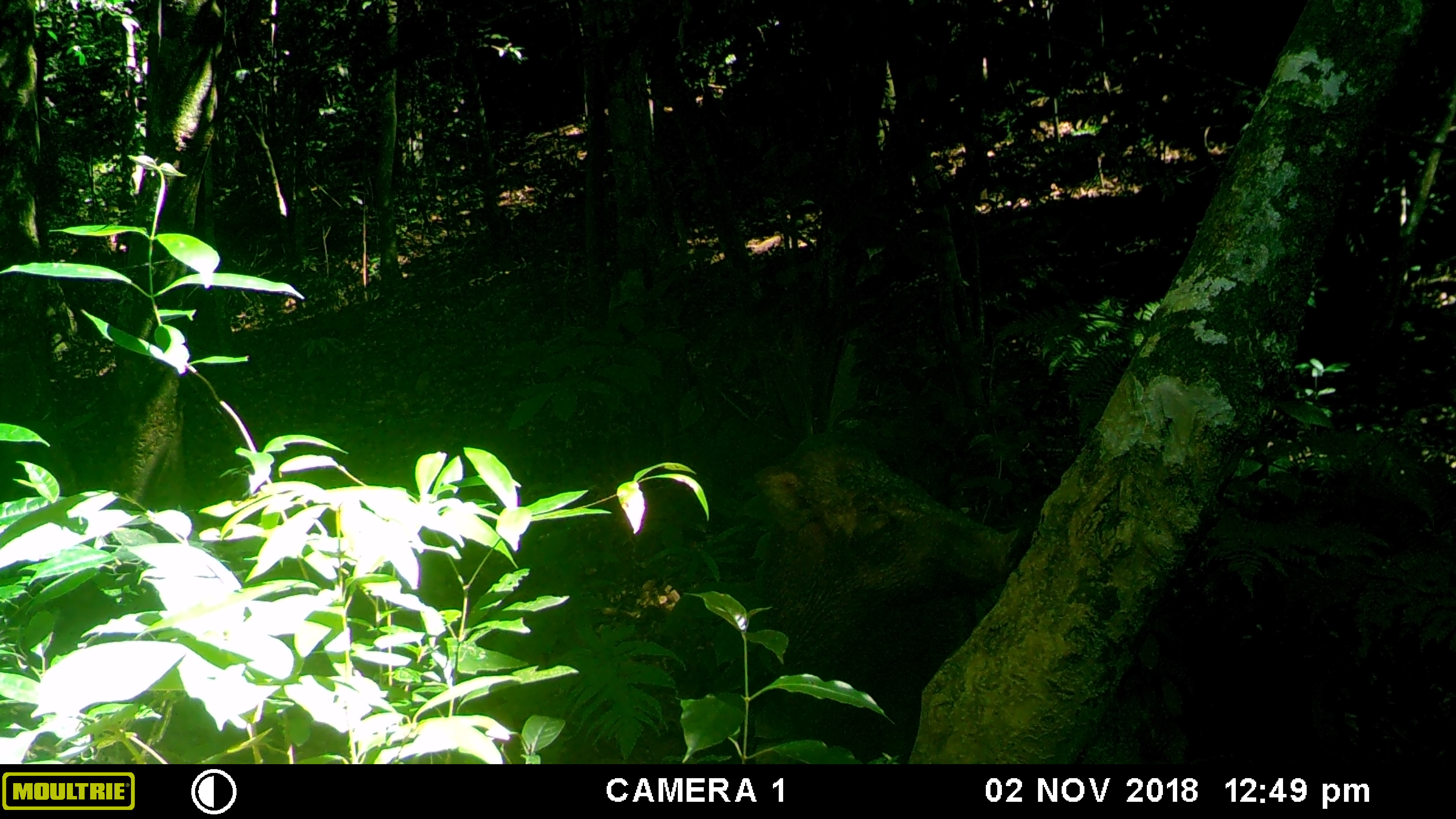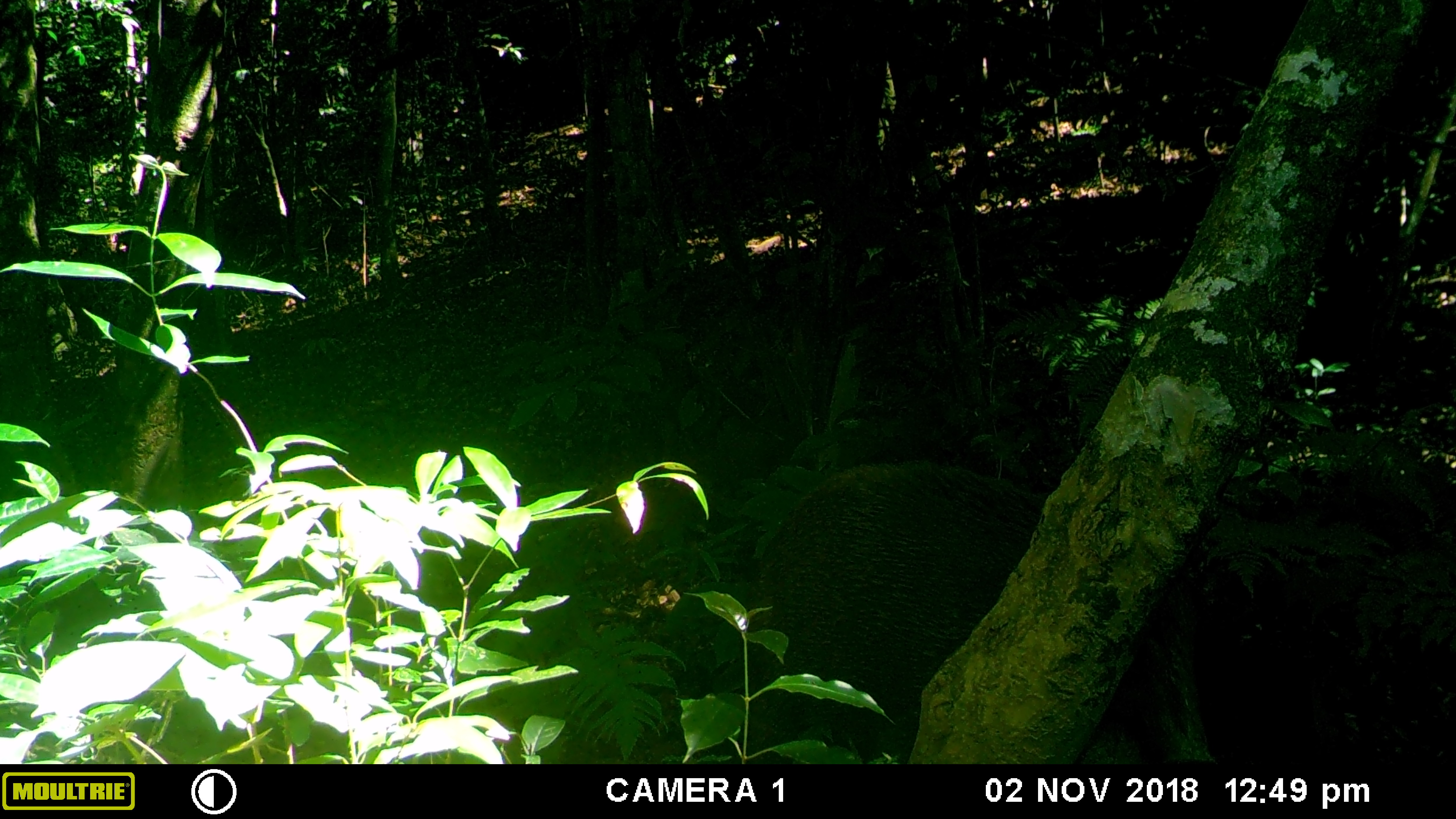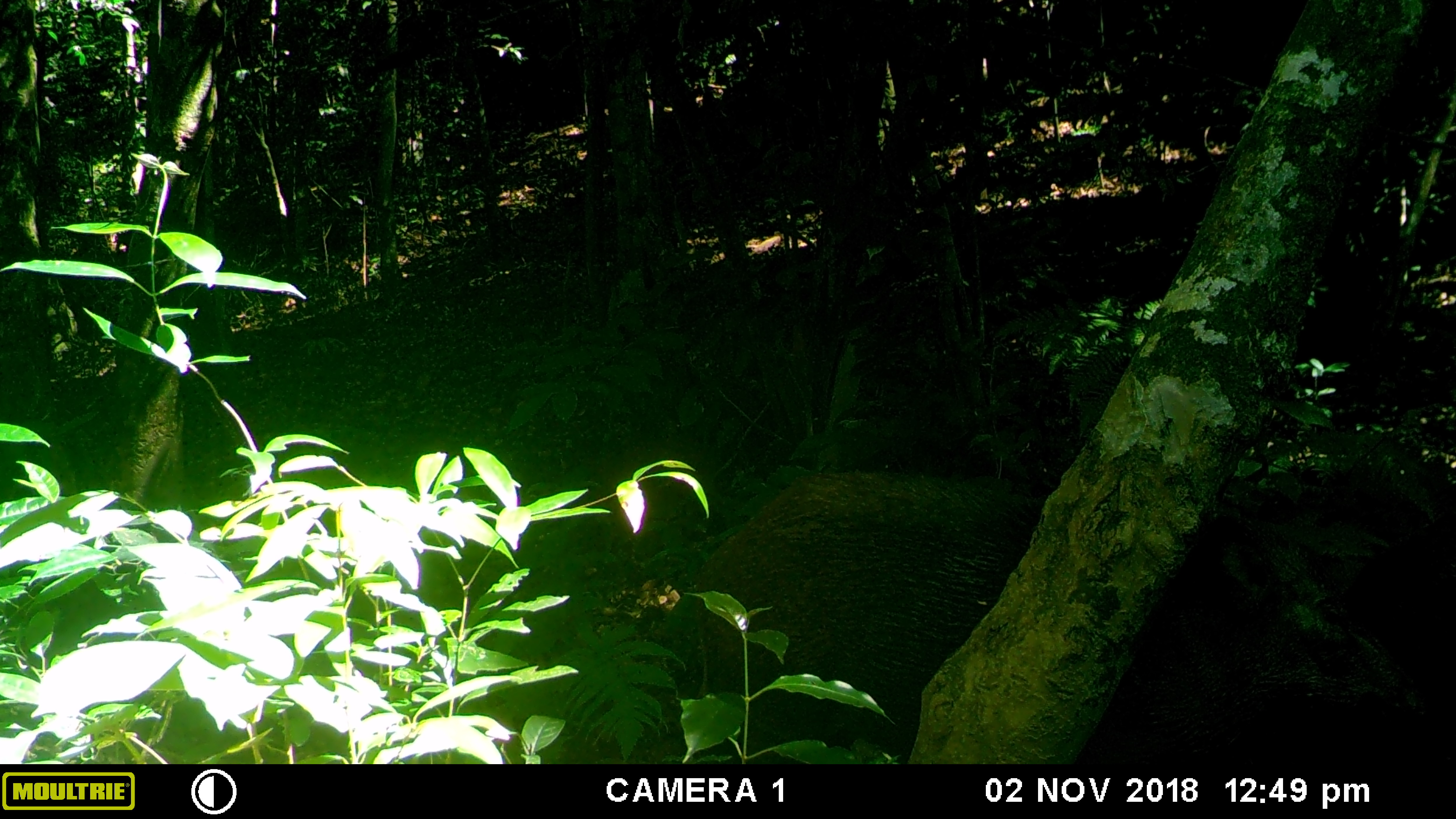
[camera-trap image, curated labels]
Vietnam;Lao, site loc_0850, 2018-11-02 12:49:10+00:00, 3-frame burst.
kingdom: Animalia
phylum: Chordata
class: Mammalia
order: Artiodactyla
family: Suidae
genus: Sus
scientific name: Sus scrofa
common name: eurasian wild pig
Eurasian wild pig (Sus scrofa). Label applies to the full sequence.